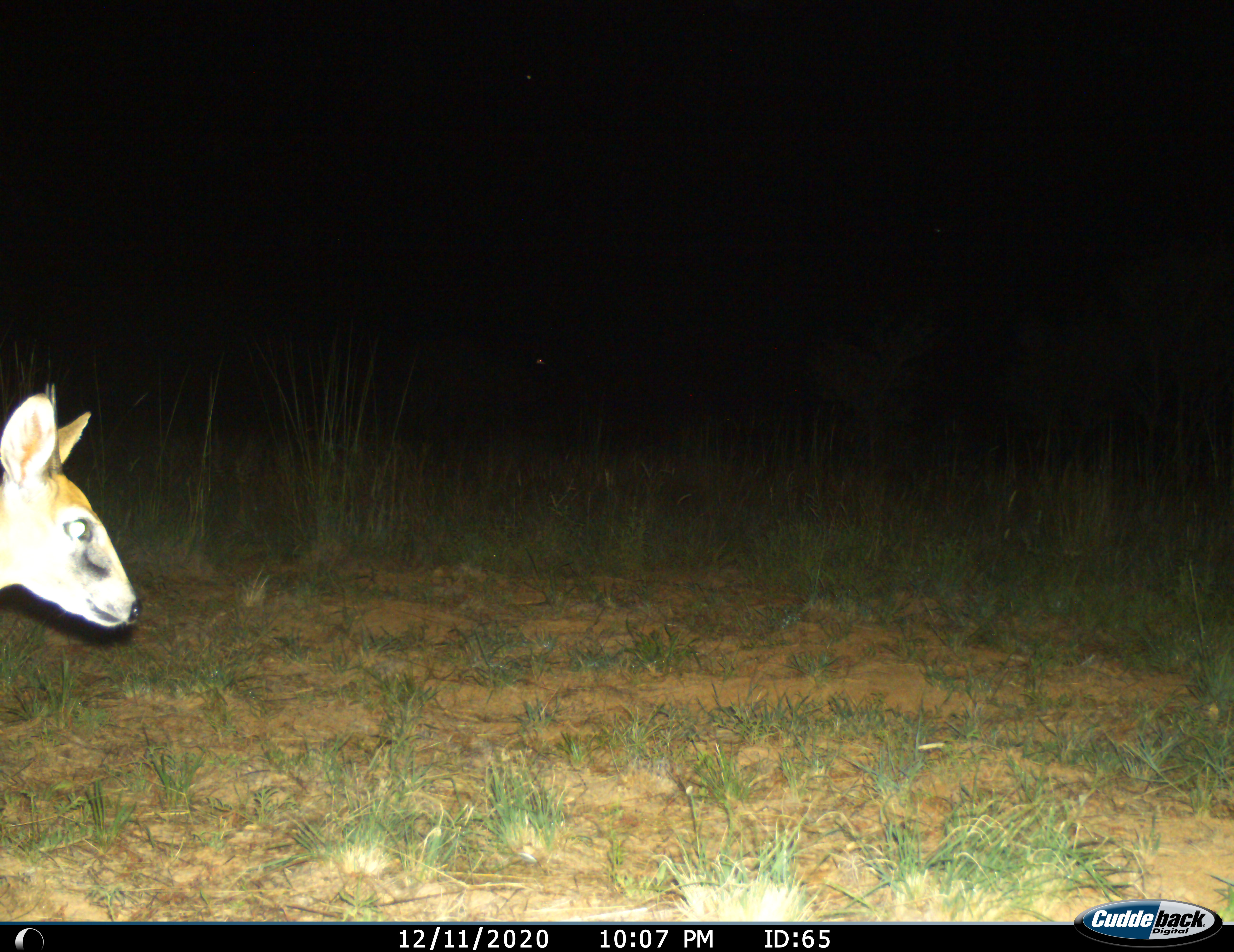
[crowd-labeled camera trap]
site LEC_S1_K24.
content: unidentified animal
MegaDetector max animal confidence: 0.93